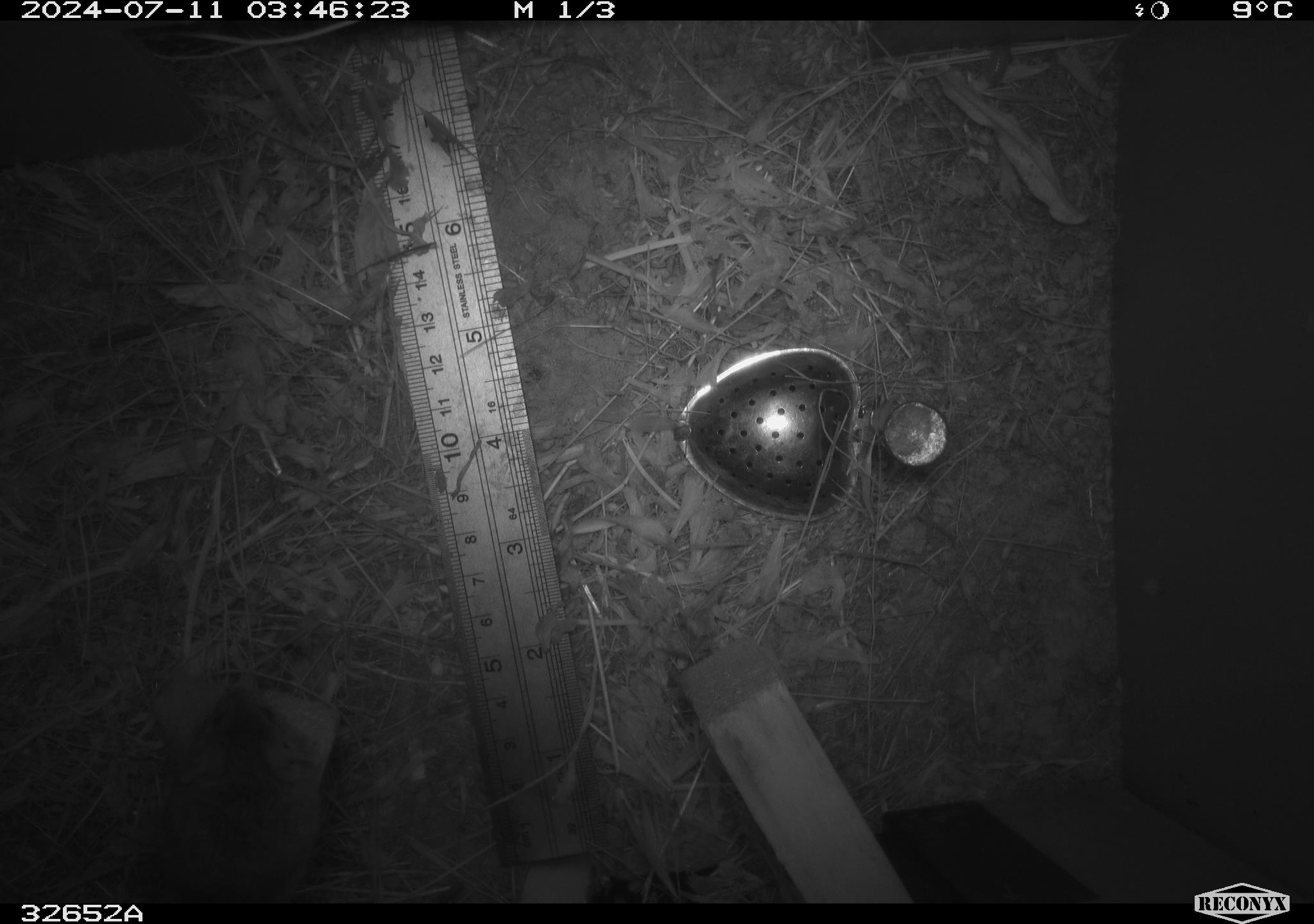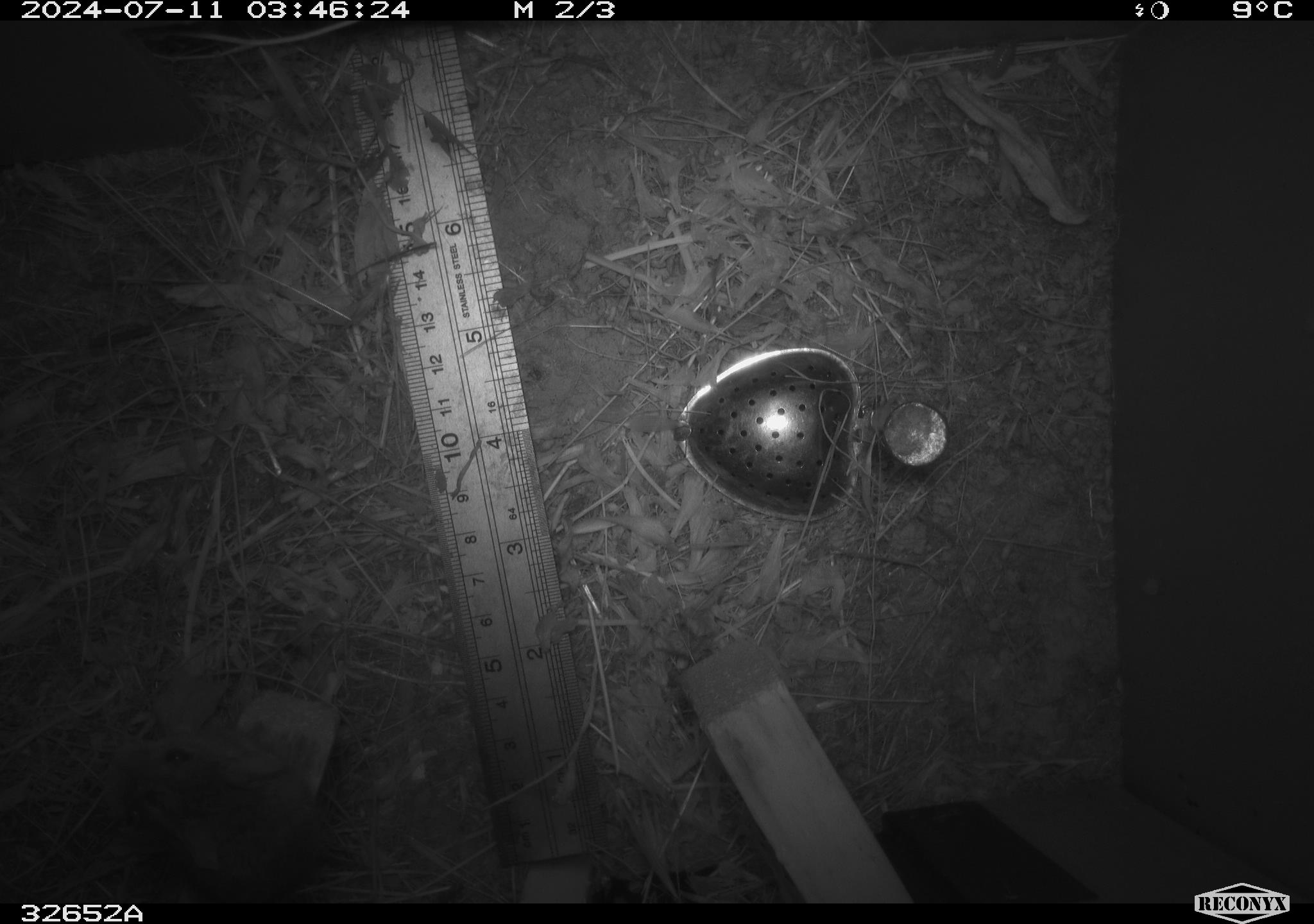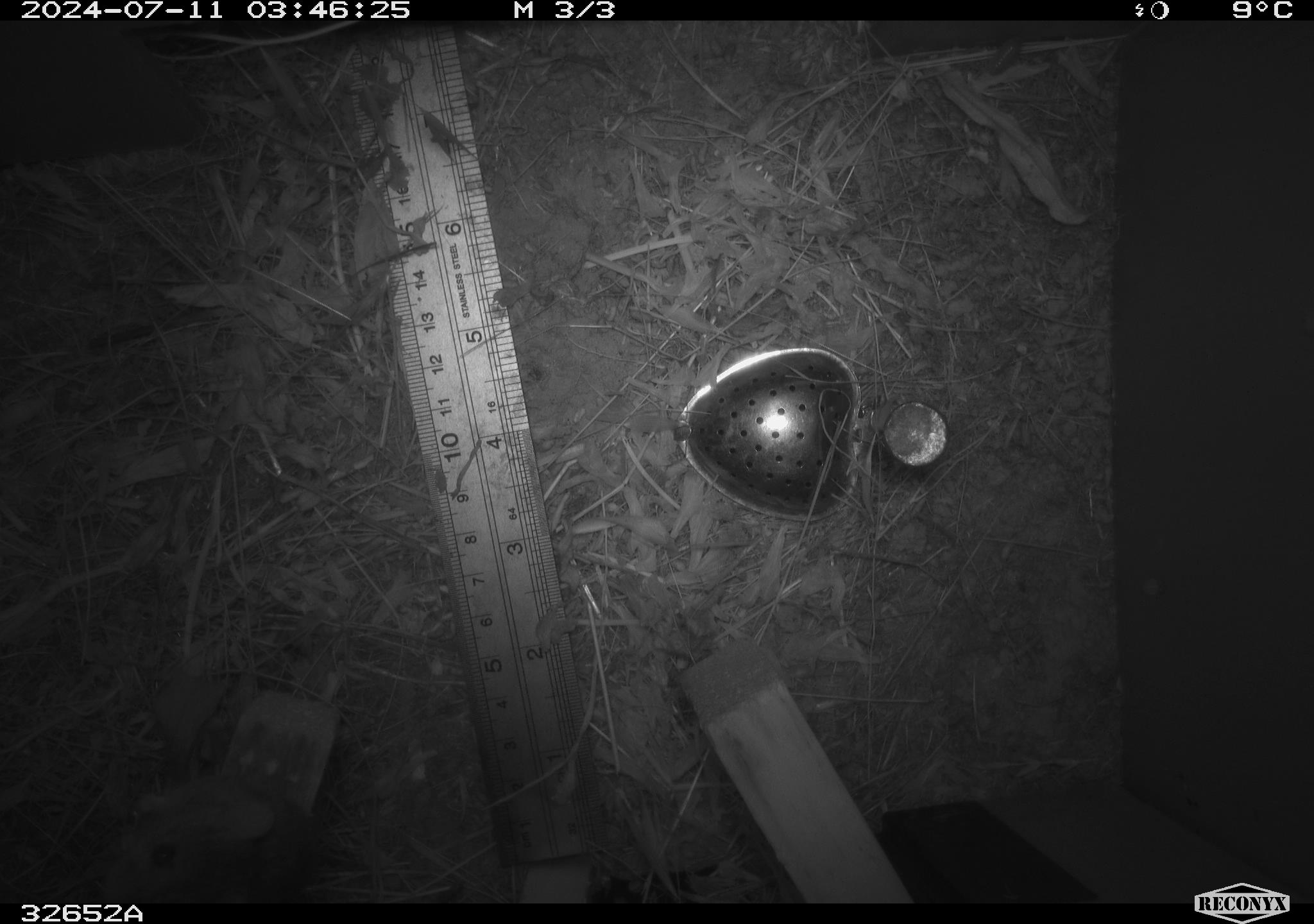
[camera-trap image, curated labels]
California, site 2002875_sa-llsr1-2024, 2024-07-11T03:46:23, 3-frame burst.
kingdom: Animalia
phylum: Chordata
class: Mammalia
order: Rodentia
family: Cricetidae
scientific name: Arvicolinae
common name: voles, lemmings, and muskrats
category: arvicolinae subfamily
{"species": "arvicolinae subfamily (voles, lemmings, and muskrats) (Arvicolinae)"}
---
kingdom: Animalia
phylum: Chordata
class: Mammalia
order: Rodentia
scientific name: Rodentia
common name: mouse species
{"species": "mouse species (Rodentia)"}